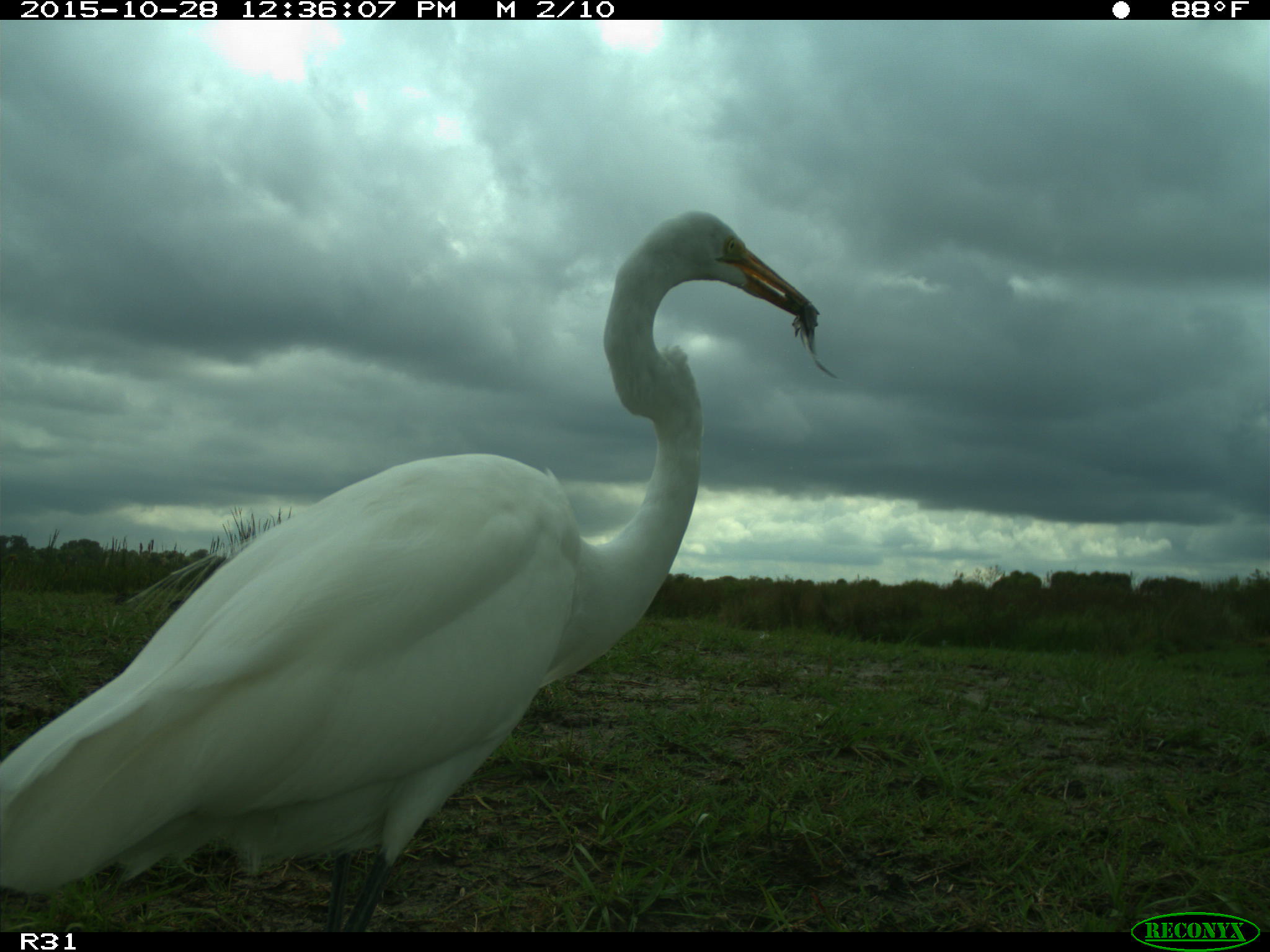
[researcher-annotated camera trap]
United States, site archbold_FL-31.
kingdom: Animalia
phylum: Chordata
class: Aves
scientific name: Aves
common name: birds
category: unidentified bird